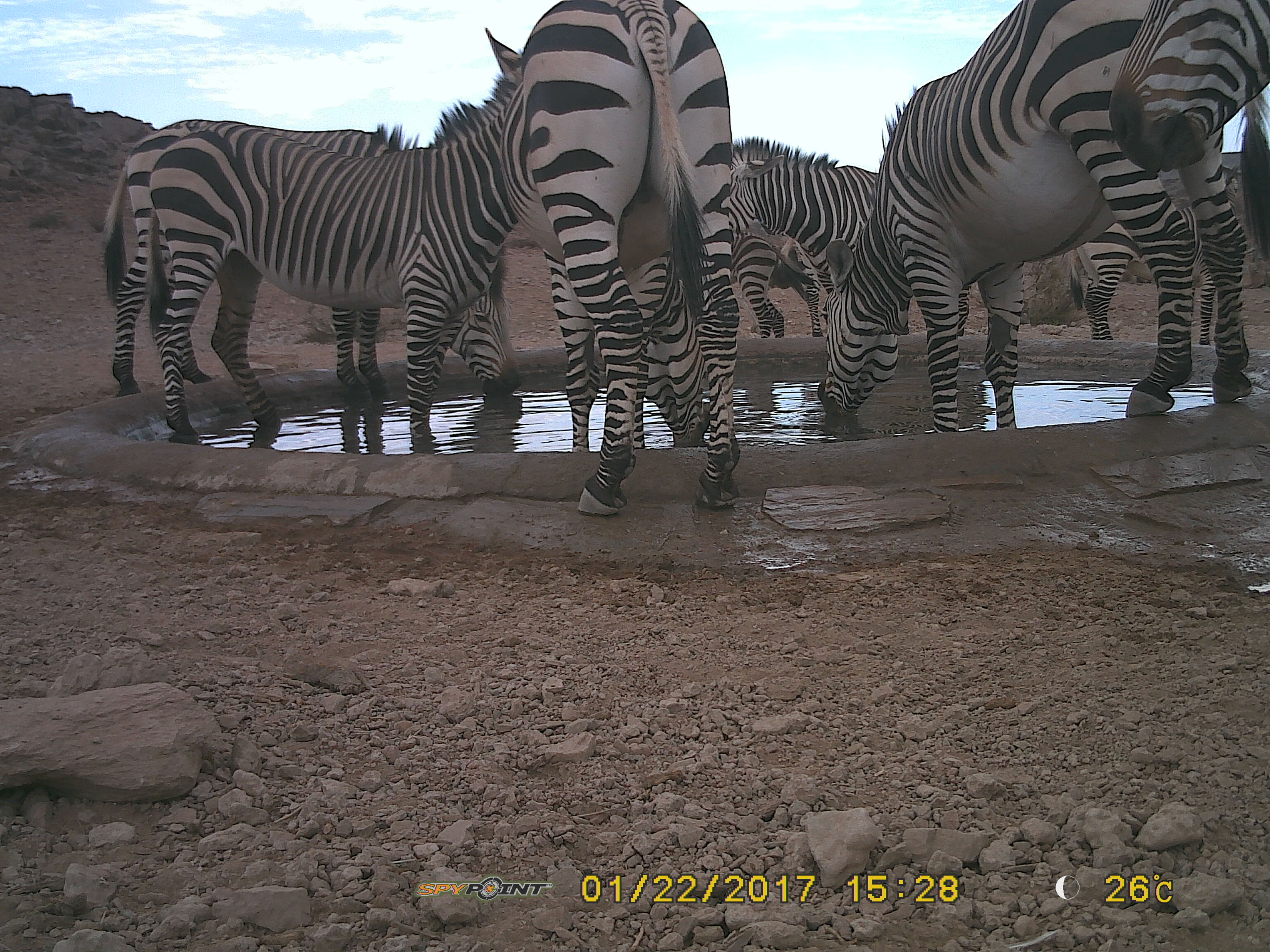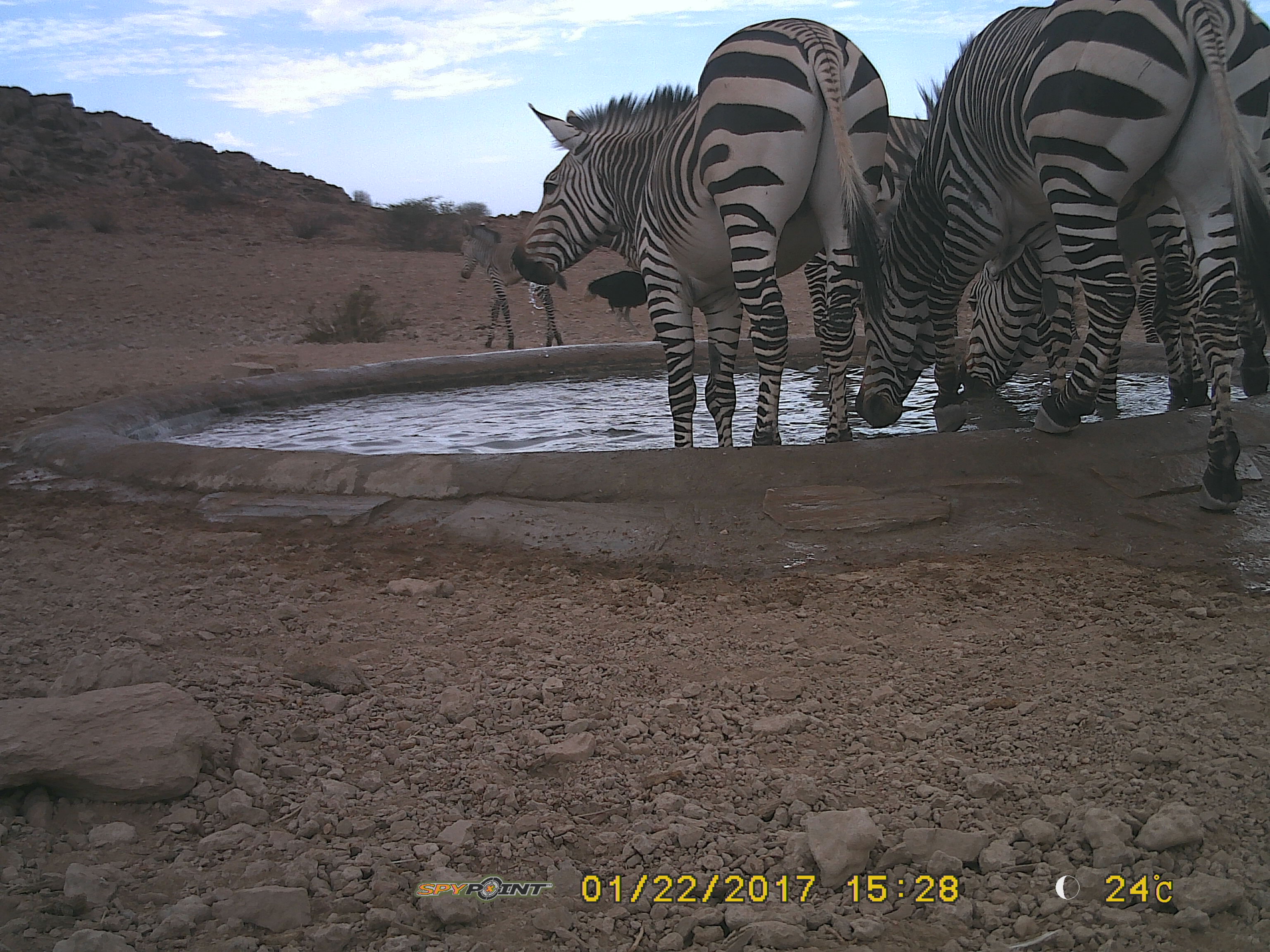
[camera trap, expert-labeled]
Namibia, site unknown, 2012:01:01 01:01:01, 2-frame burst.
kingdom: Animalia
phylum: Chordata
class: Mammalia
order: Perissodactyla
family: Equidae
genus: Equus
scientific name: Equus zebra hartmannae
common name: hartmann's mountain zebra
Equus zebra hartmannae (hartmann's mountain zebra).